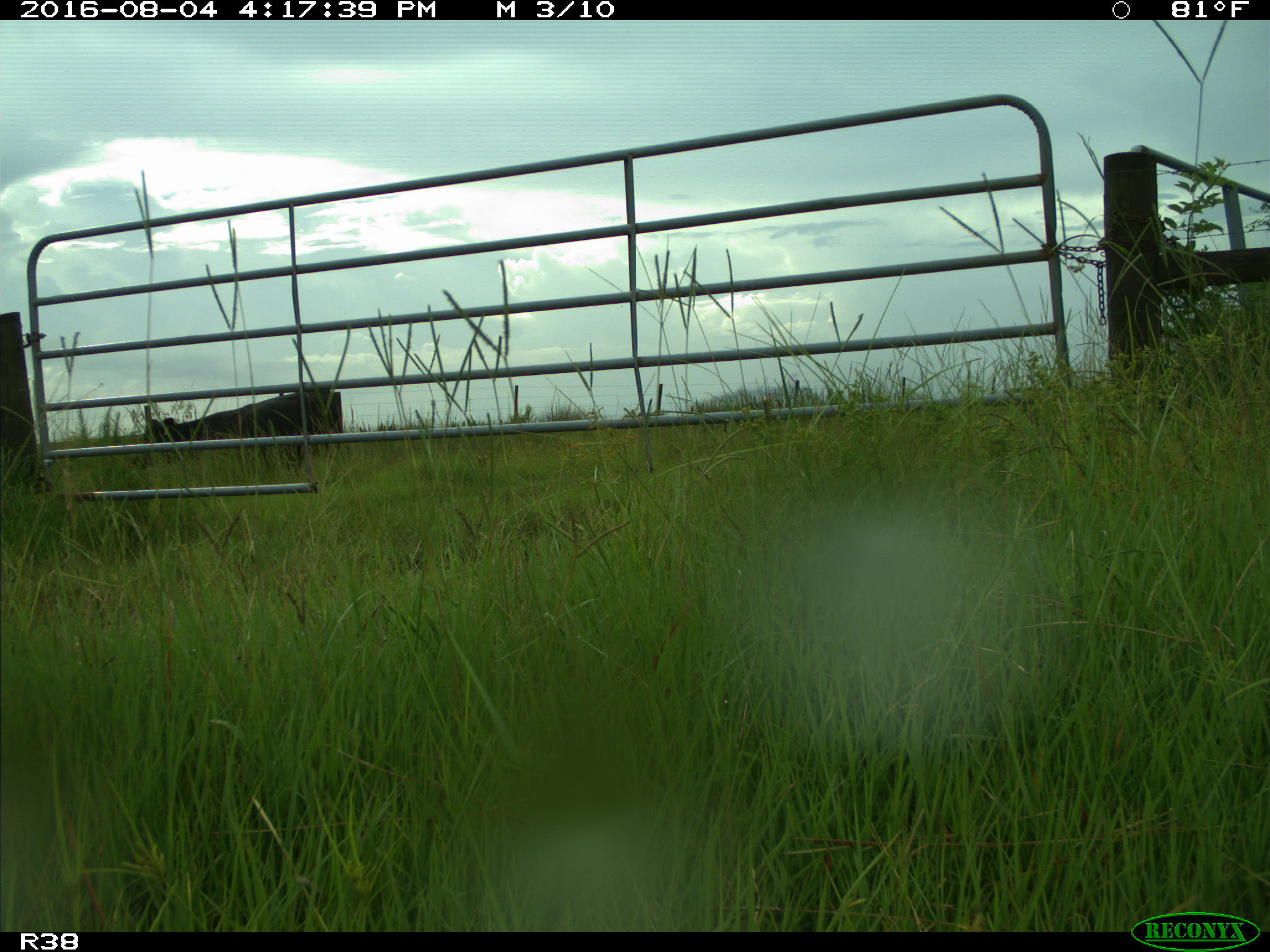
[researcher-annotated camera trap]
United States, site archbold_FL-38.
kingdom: Animalia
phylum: Chordata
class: Mammalia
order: Artiodactyla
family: Bovidae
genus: Bos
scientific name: Bos taurus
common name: domestic cow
Bos taurus (domestic cow).